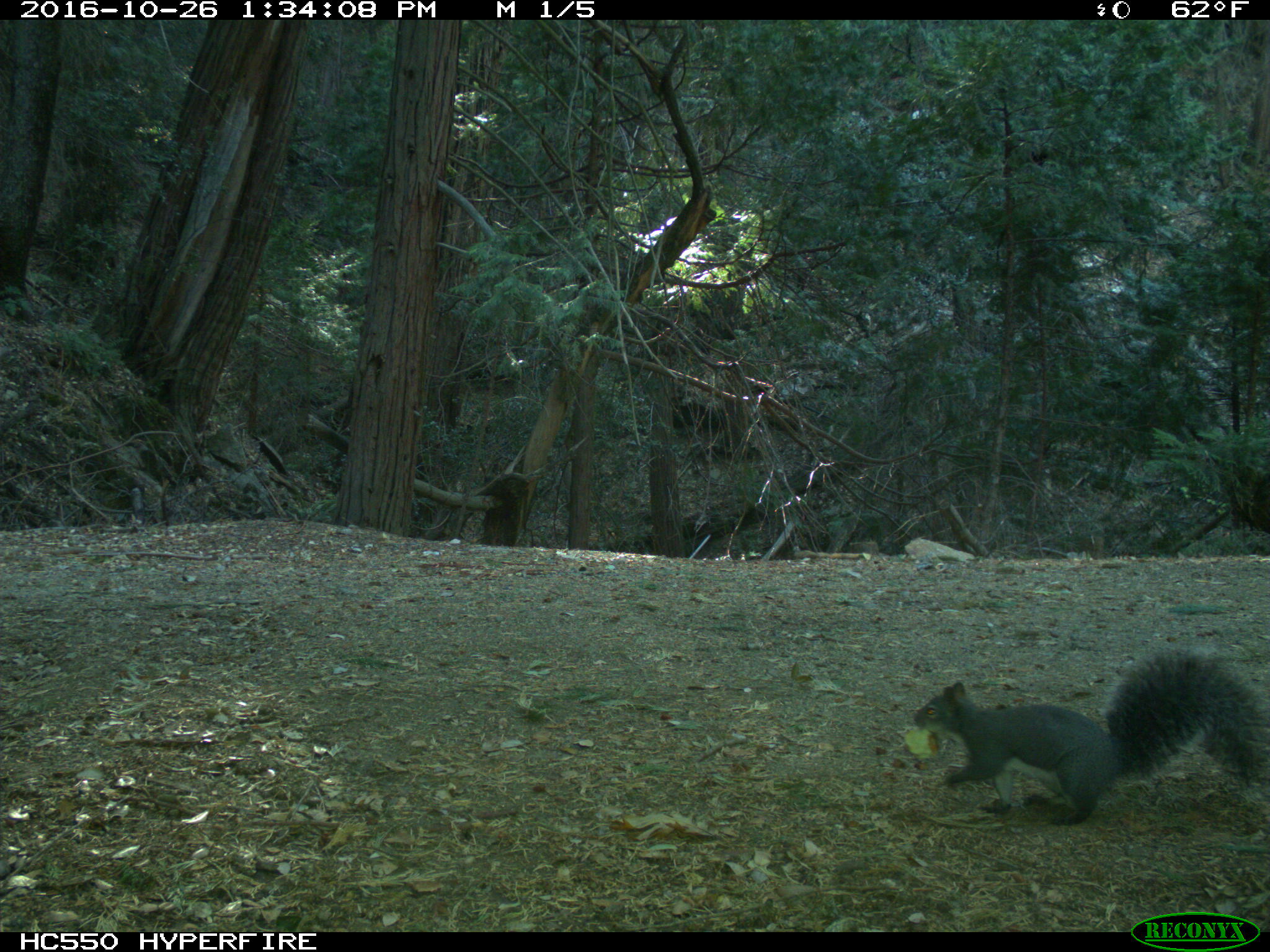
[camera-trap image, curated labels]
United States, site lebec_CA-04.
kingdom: Animalia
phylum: Chordata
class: Mammalia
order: Rodentia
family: Sciuridae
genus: Sciurus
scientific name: Sciurus carolinensis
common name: eastern gray squirrel